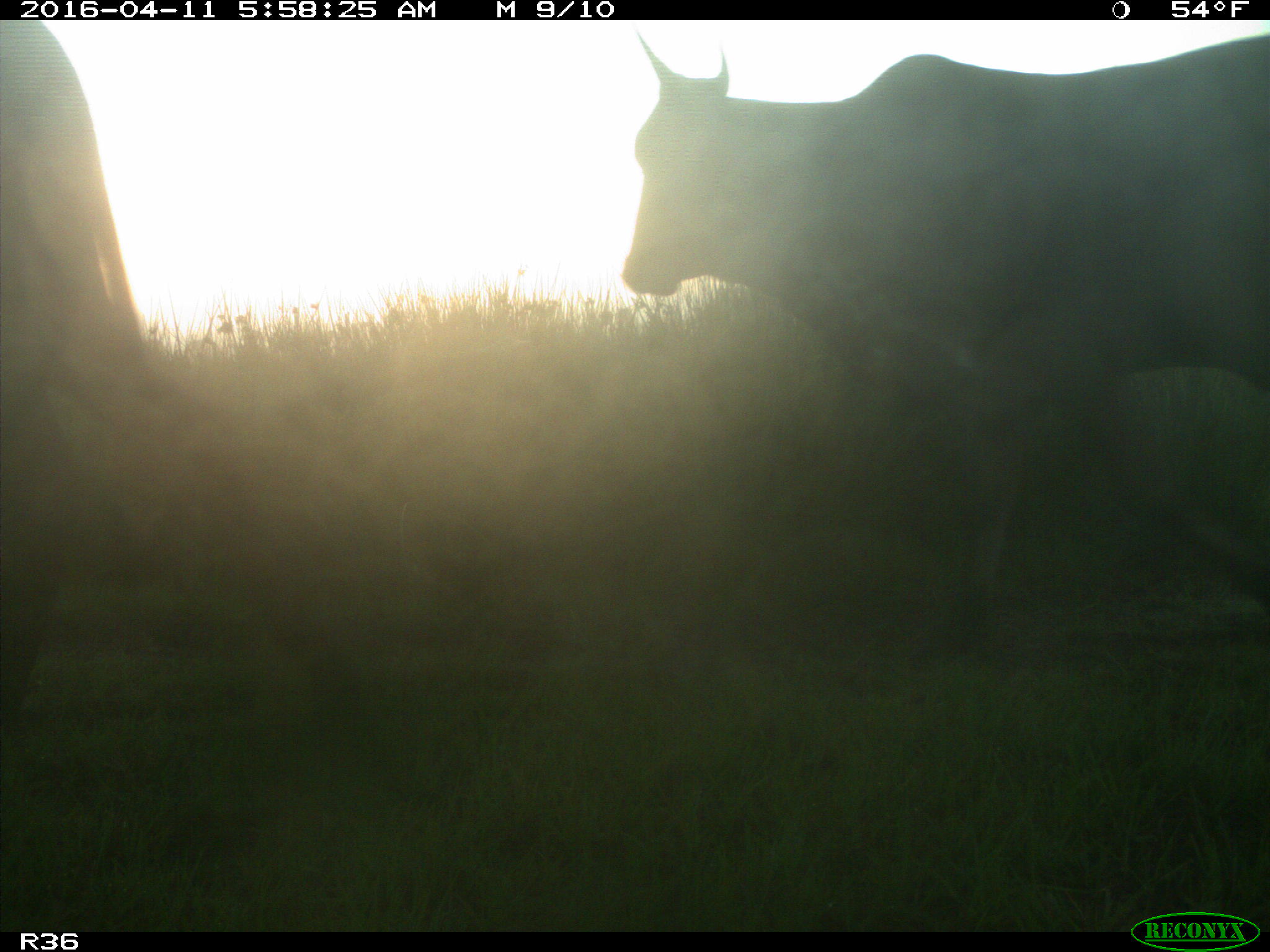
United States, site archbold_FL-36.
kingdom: Animalia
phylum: Chordata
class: Mammalia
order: Artiodactyla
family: Bovidae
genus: Bos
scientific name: Bos taurus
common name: domestic cow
Bos taurus (domestic cow).